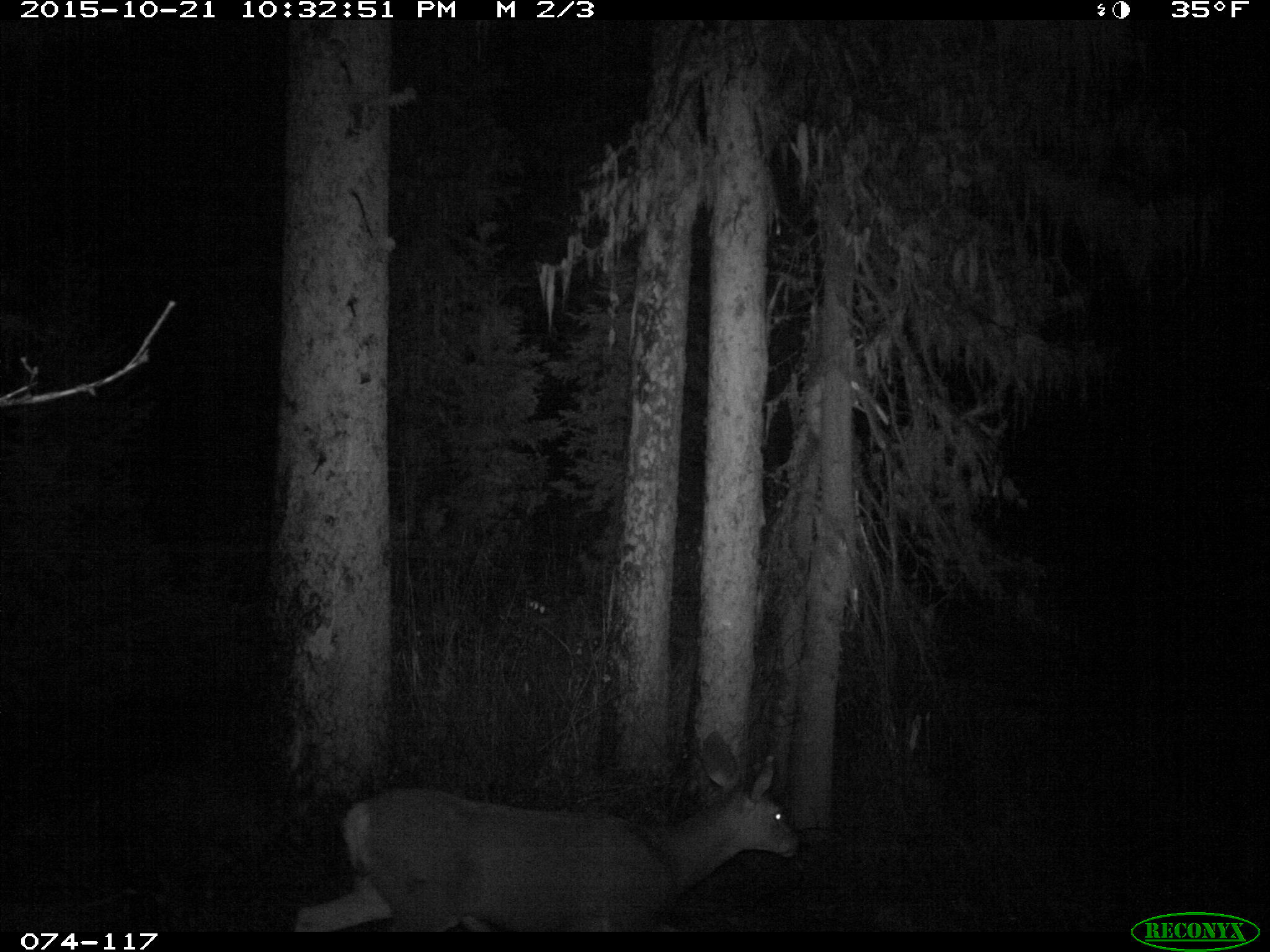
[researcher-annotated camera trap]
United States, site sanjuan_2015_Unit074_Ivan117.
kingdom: Animalia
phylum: Chordata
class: Mammalia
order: Artiodactyla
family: Cervidae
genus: Odocoileus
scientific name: Odocoileus hemionus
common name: mule deer